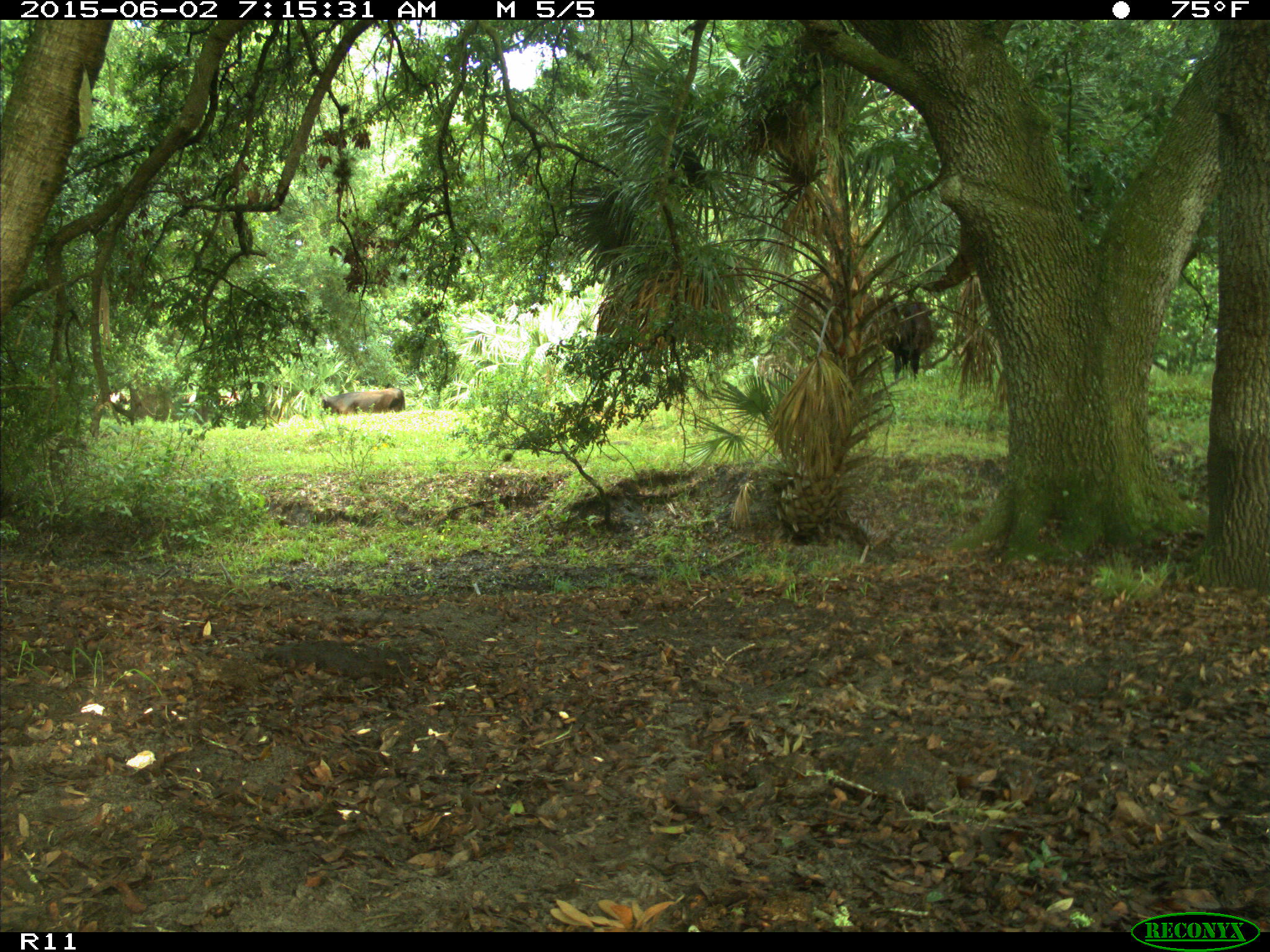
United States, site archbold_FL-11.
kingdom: Animalia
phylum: Chordata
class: Mammalia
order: Artiodactyla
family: Bovidae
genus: Bos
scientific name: Bos taurus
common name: domestic cow